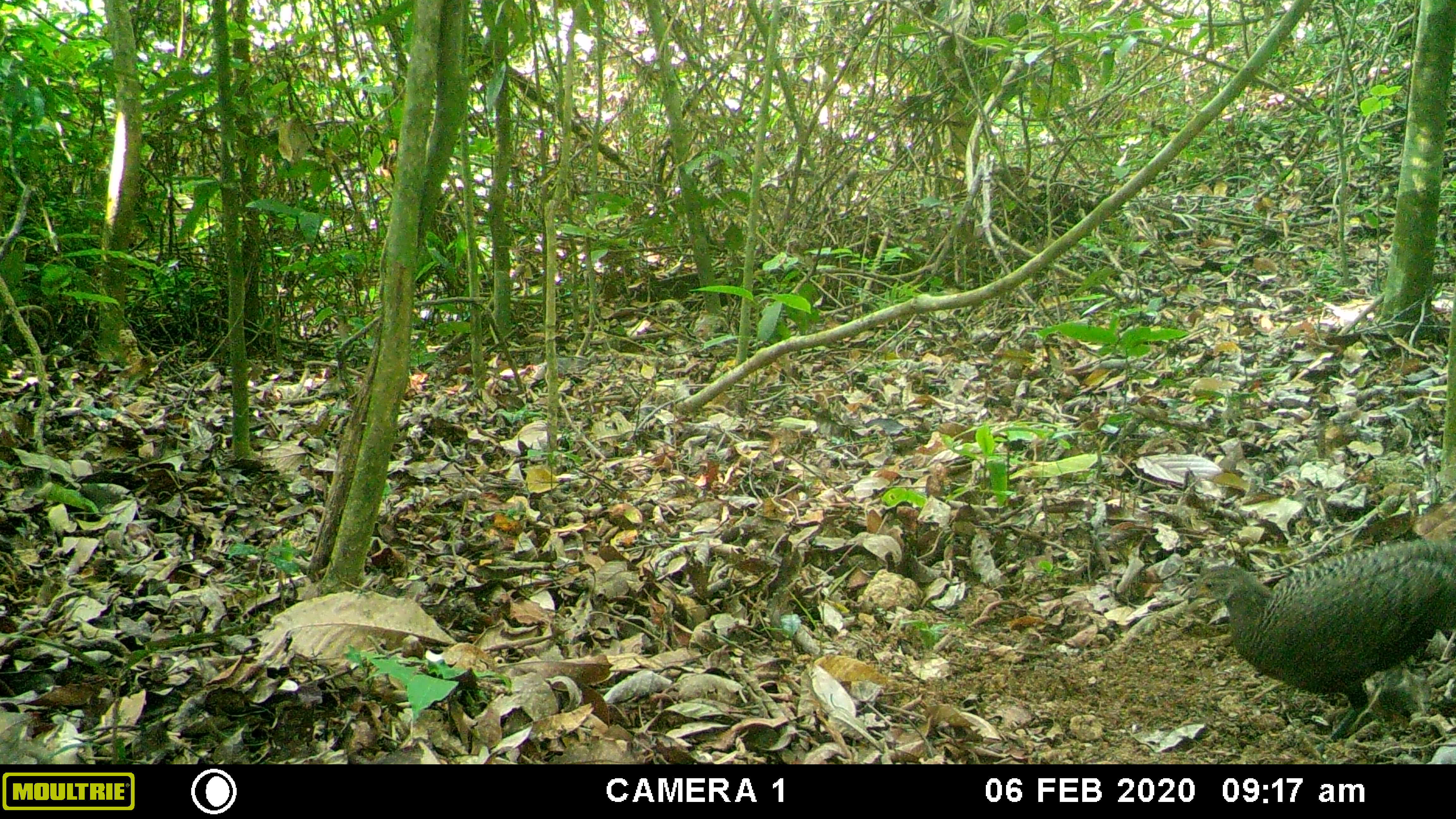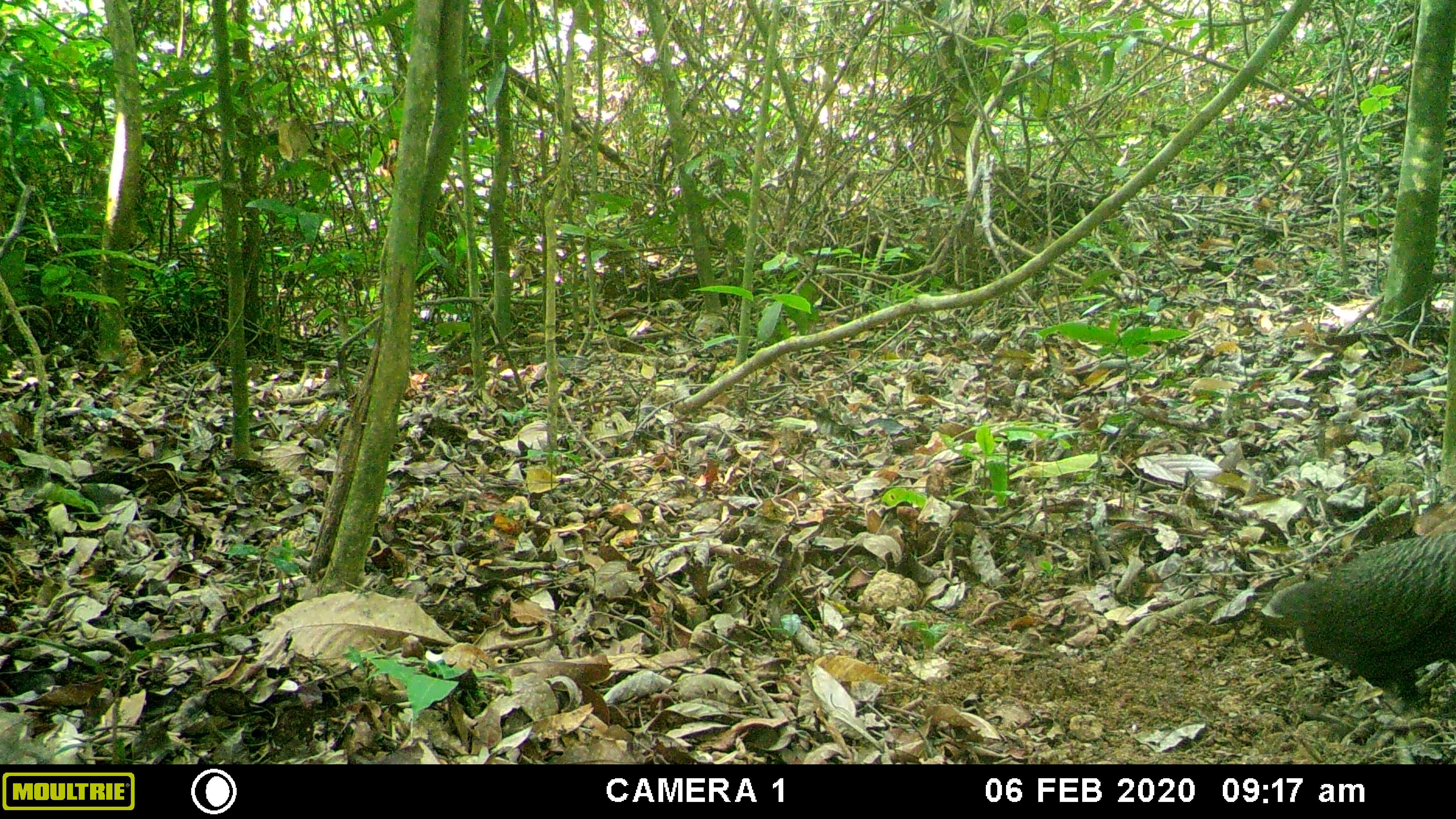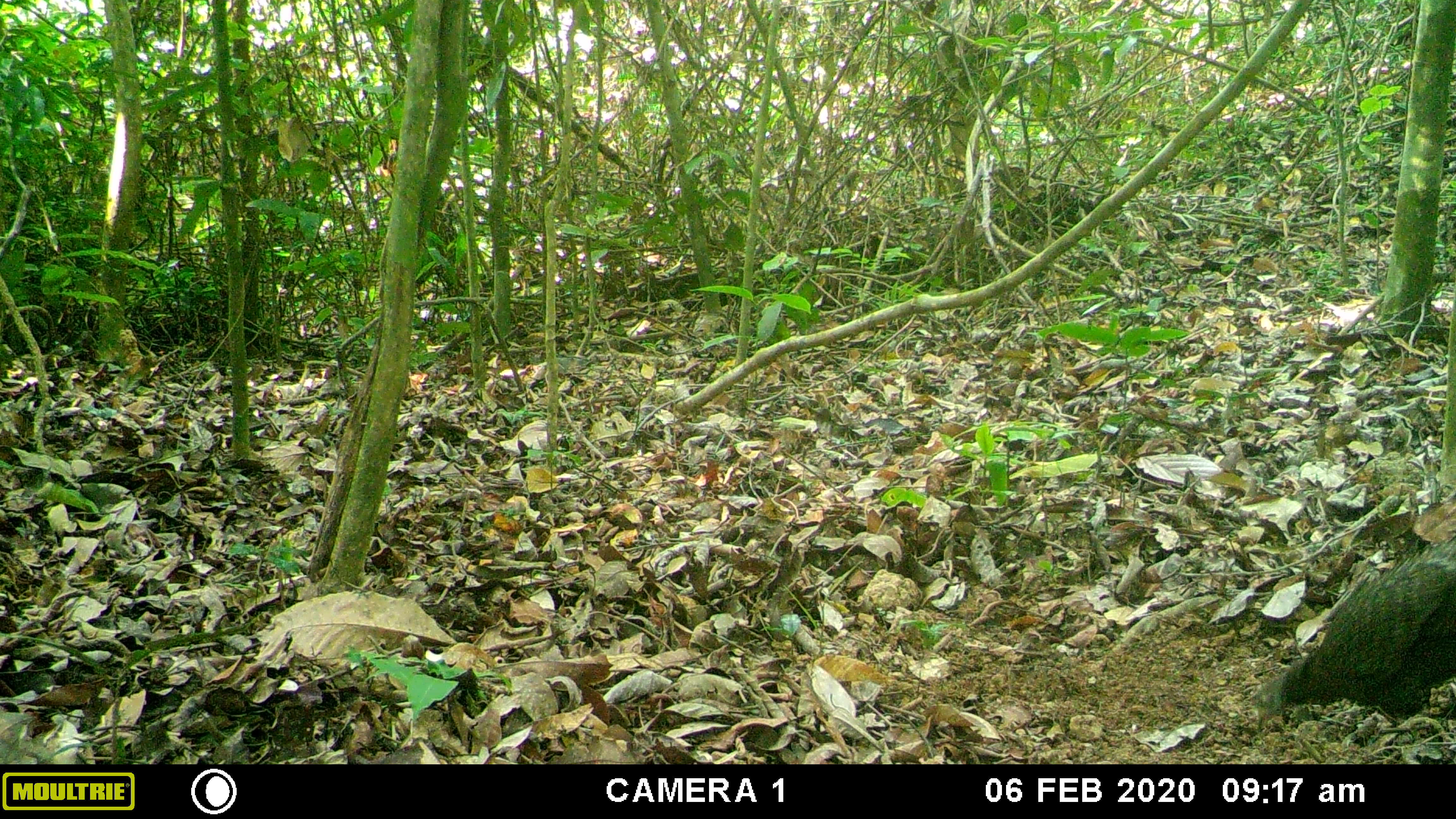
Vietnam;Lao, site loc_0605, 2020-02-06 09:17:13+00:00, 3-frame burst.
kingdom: Animalia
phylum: Chordata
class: Aves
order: Galliformes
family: Phasianidae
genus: Polyplectron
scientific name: Polyplectron bicalcaratum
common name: gray peacock-pheasant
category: grey peacock pheasant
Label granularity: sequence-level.